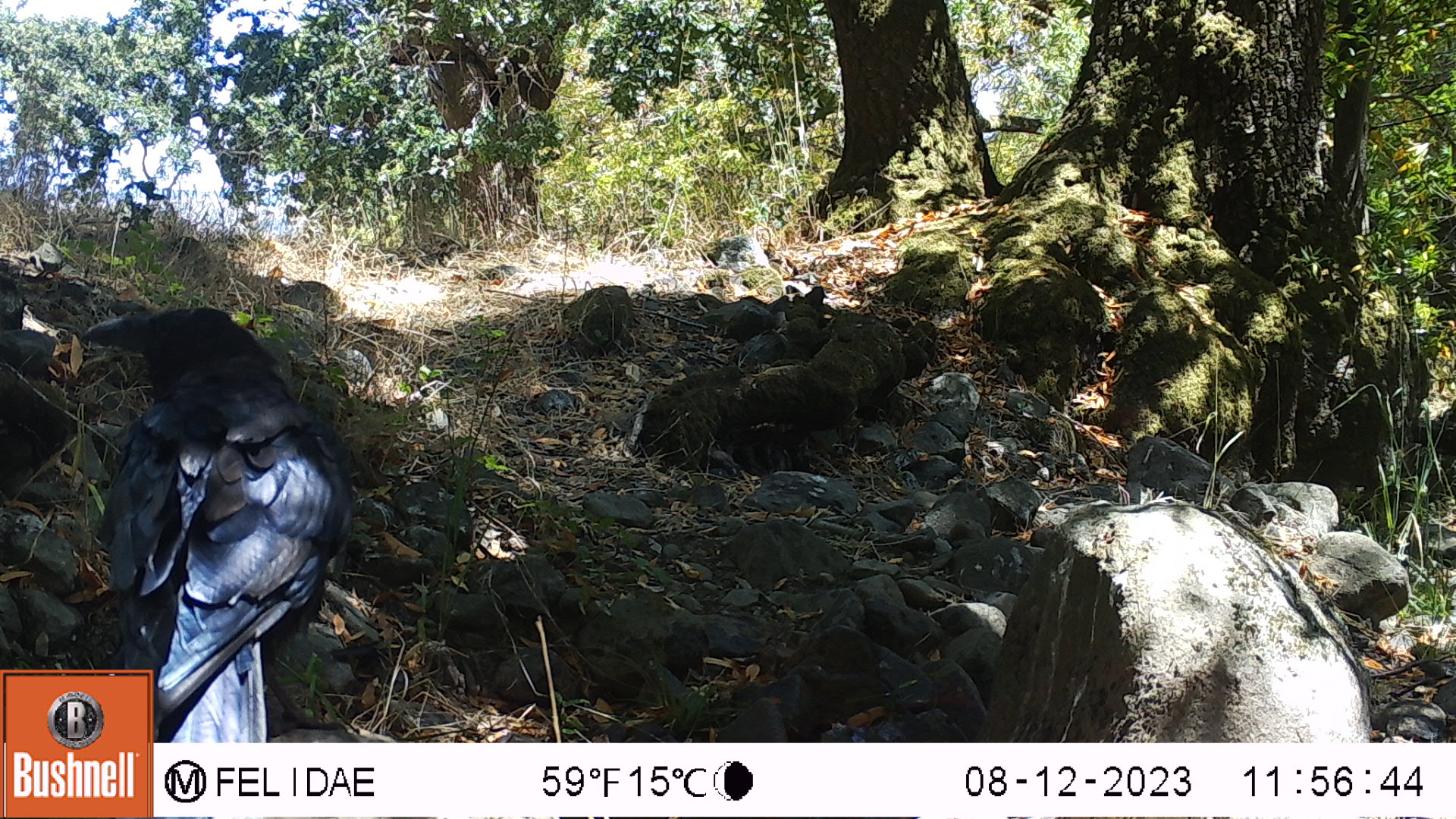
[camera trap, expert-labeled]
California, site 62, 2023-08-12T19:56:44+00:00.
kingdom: Animalia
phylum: Chordata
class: Aves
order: Passeriformes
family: Corvidae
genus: Corvus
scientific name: Corvus brachyrhynchos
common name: american crow